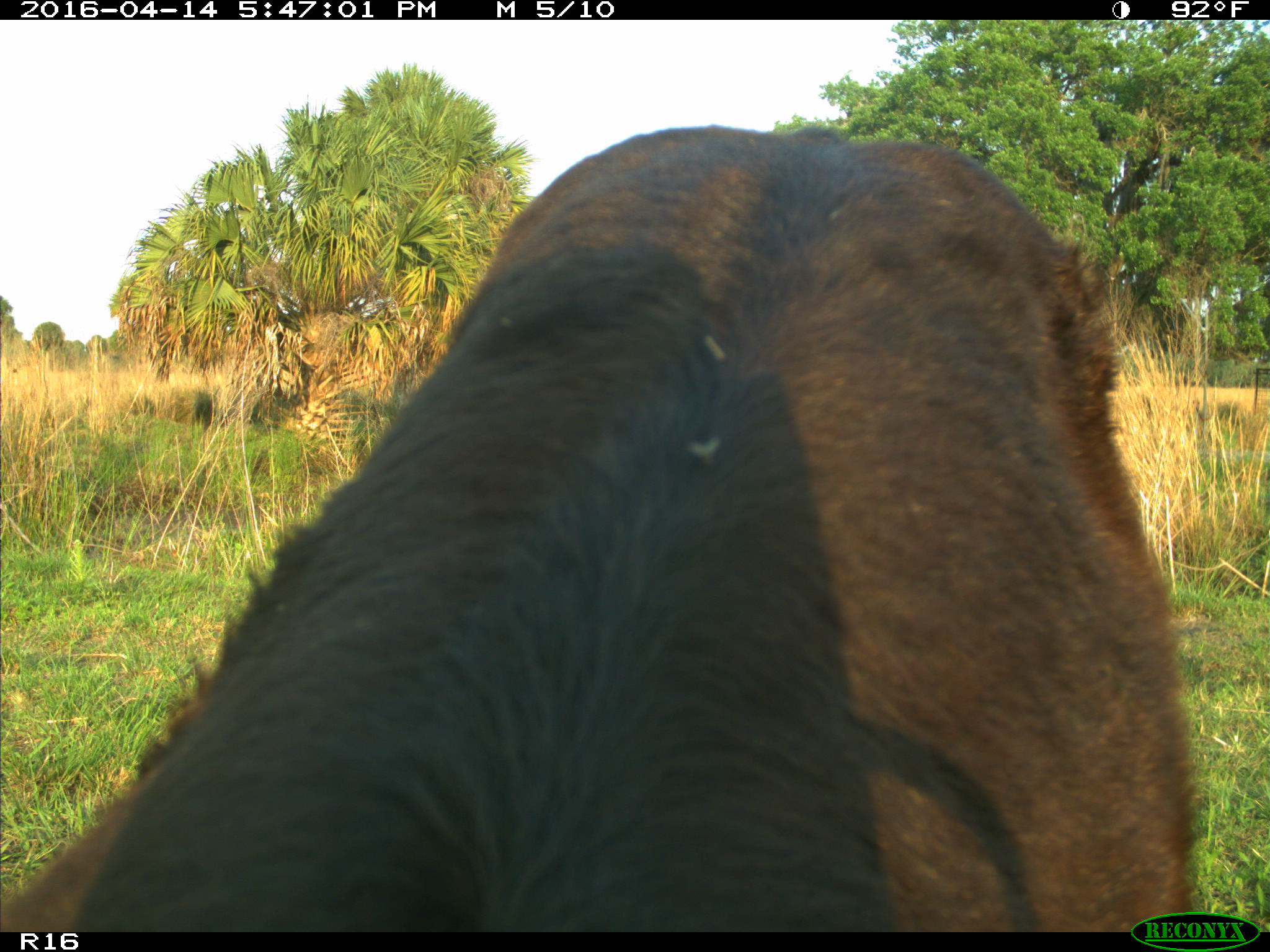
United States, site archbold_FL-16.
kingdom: Animalia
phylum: Chordata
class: Mammalia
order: Artiodactyla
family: Bovidae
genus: Bos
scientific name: Bos taurus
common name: domestic cow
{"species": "Bos taurus (domestic cow)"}